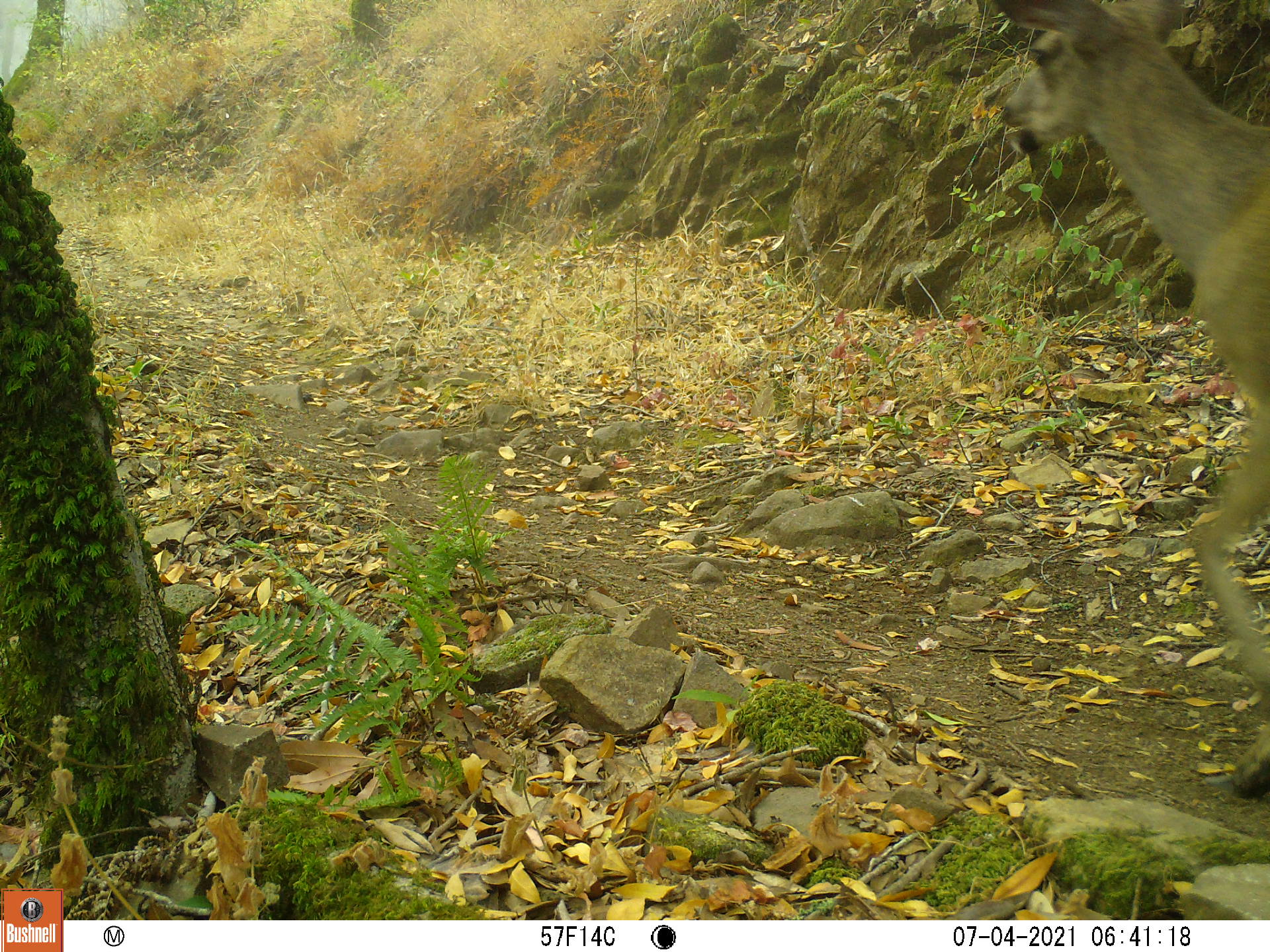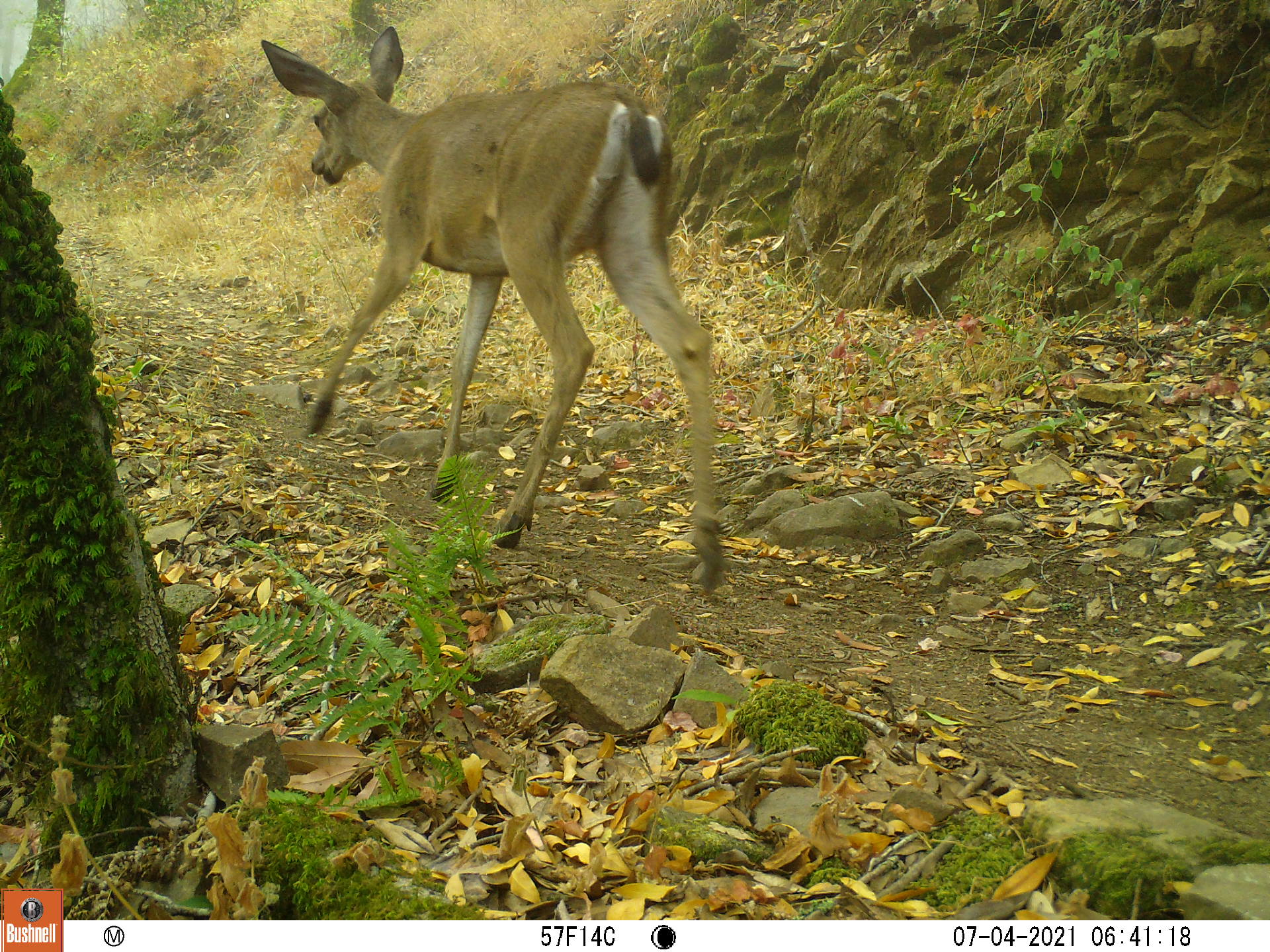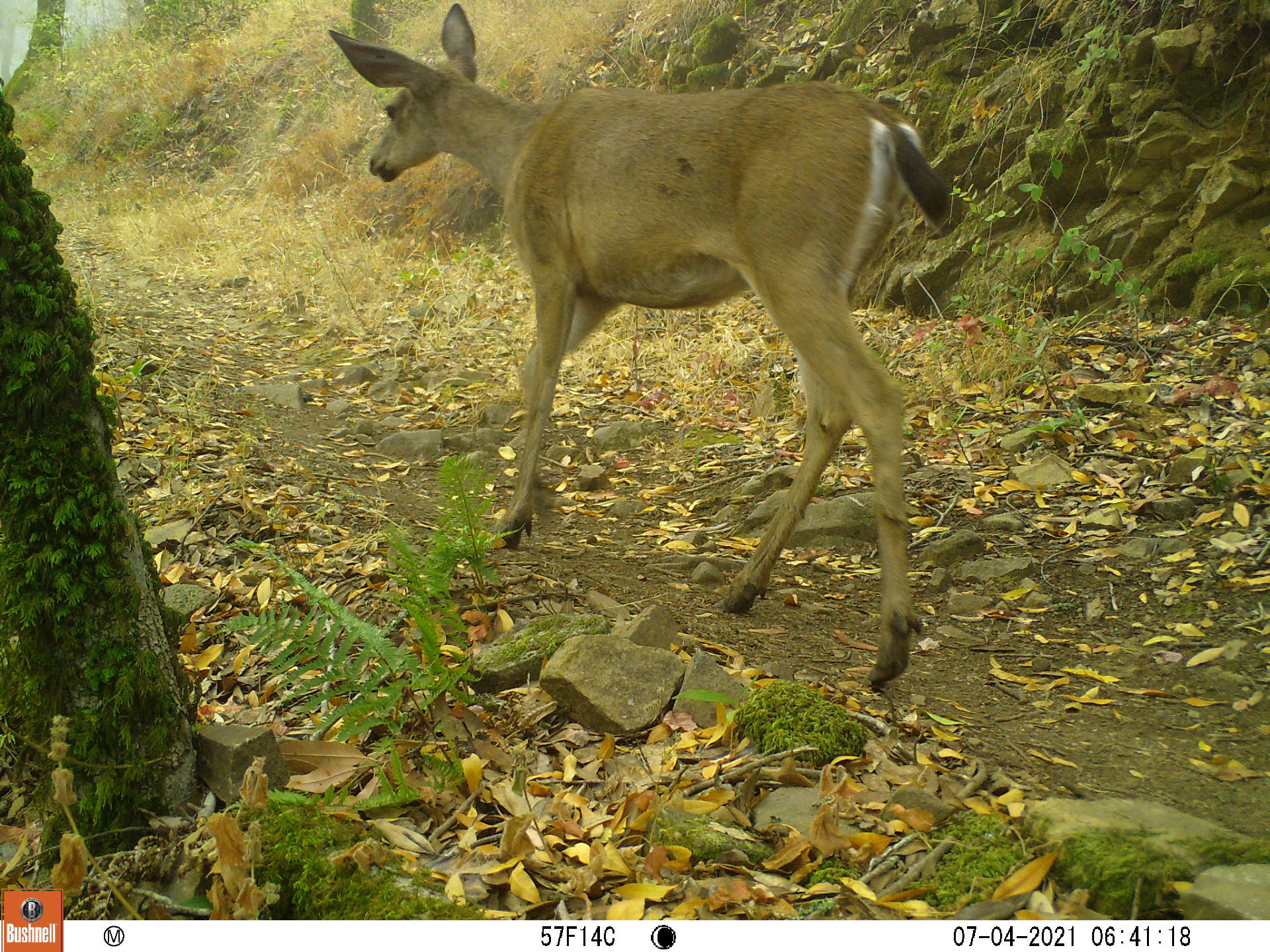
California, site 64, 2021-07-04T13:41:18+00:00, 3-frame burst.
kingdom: Animalia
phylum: Chordata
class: Mammalia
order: Artiodactyla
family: Cervidae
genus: Odocoileus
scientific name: Odocoileus hemionus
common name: mule deer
Mule deer (Odocoileus hemionus).